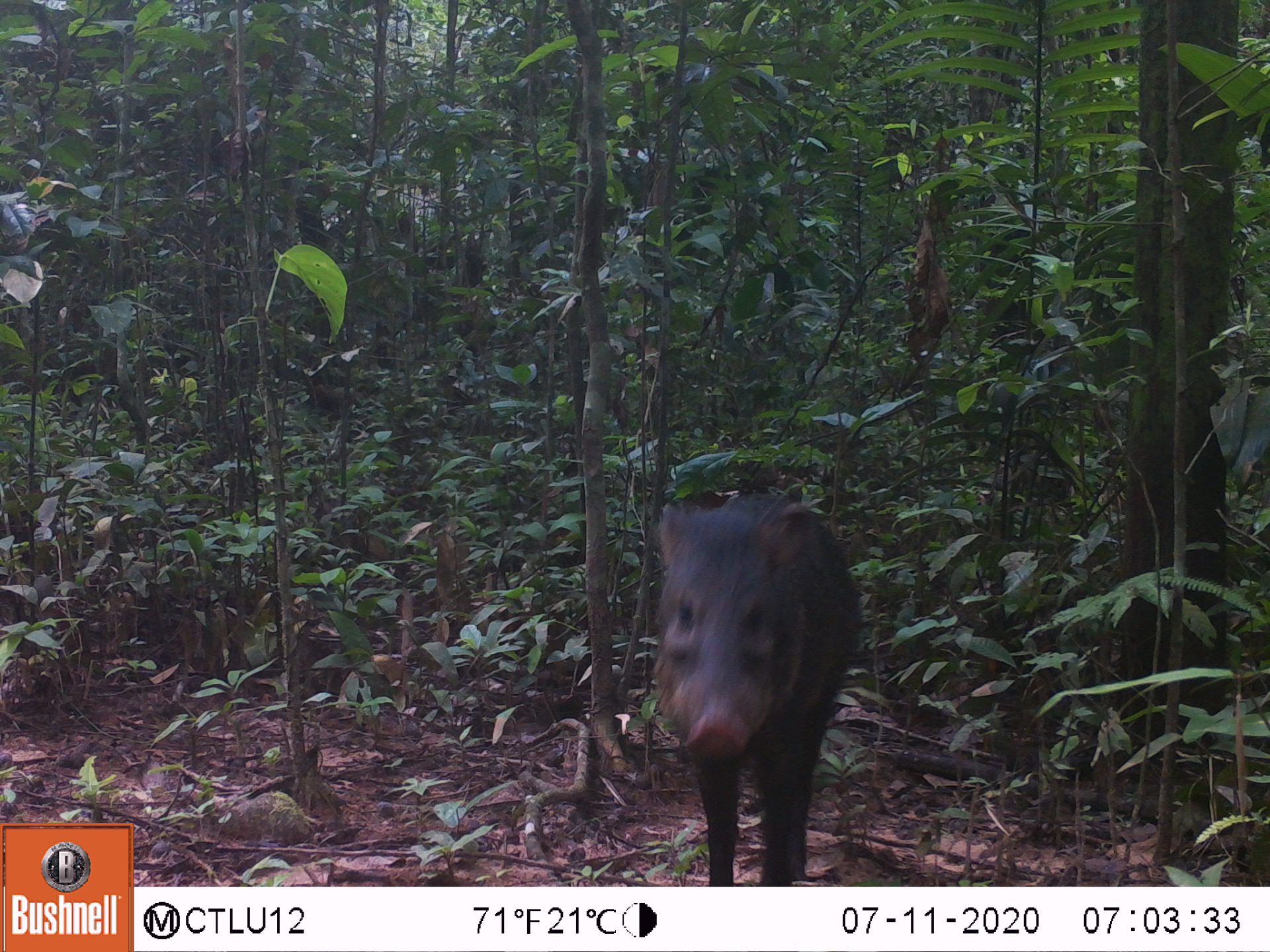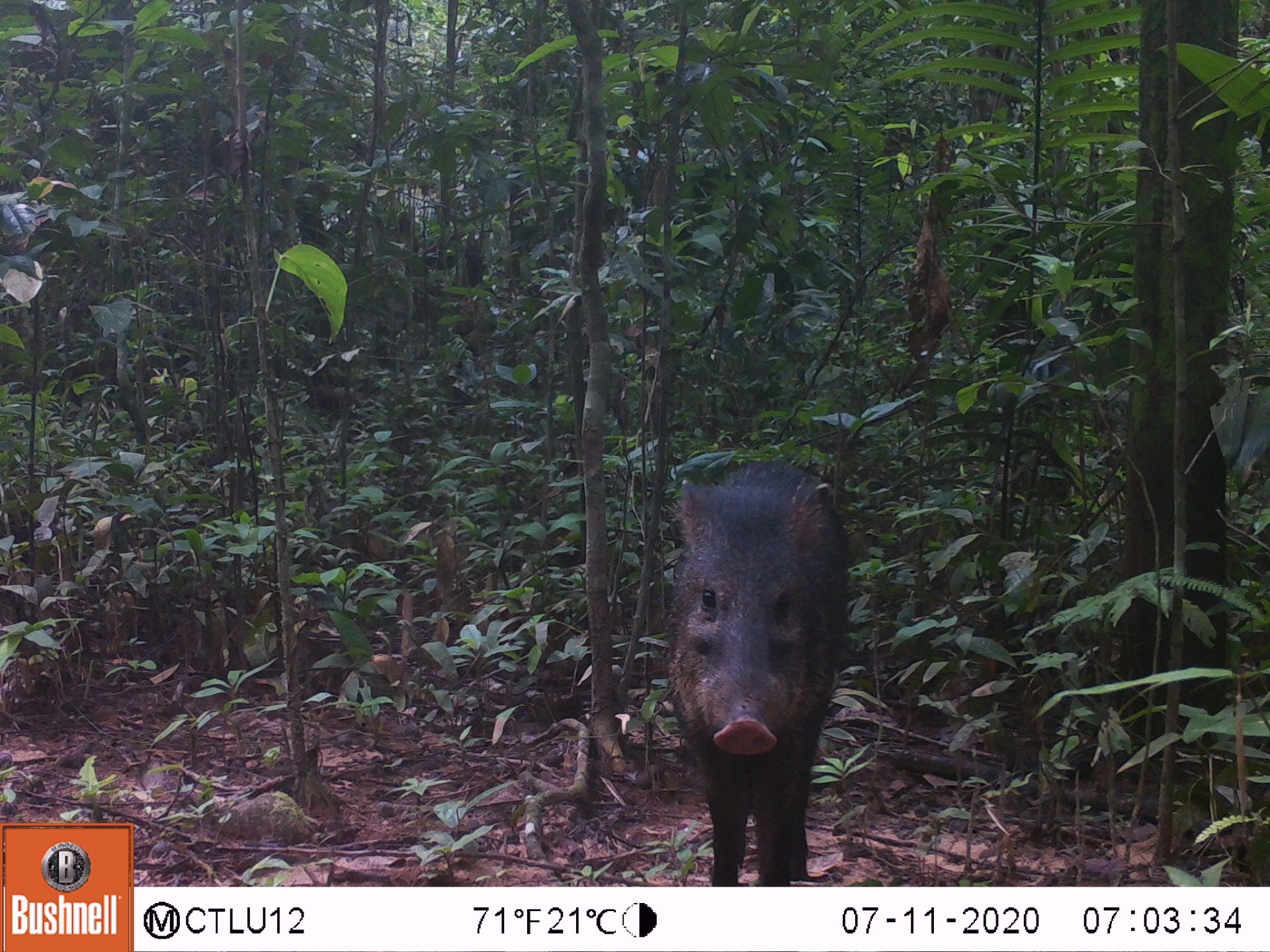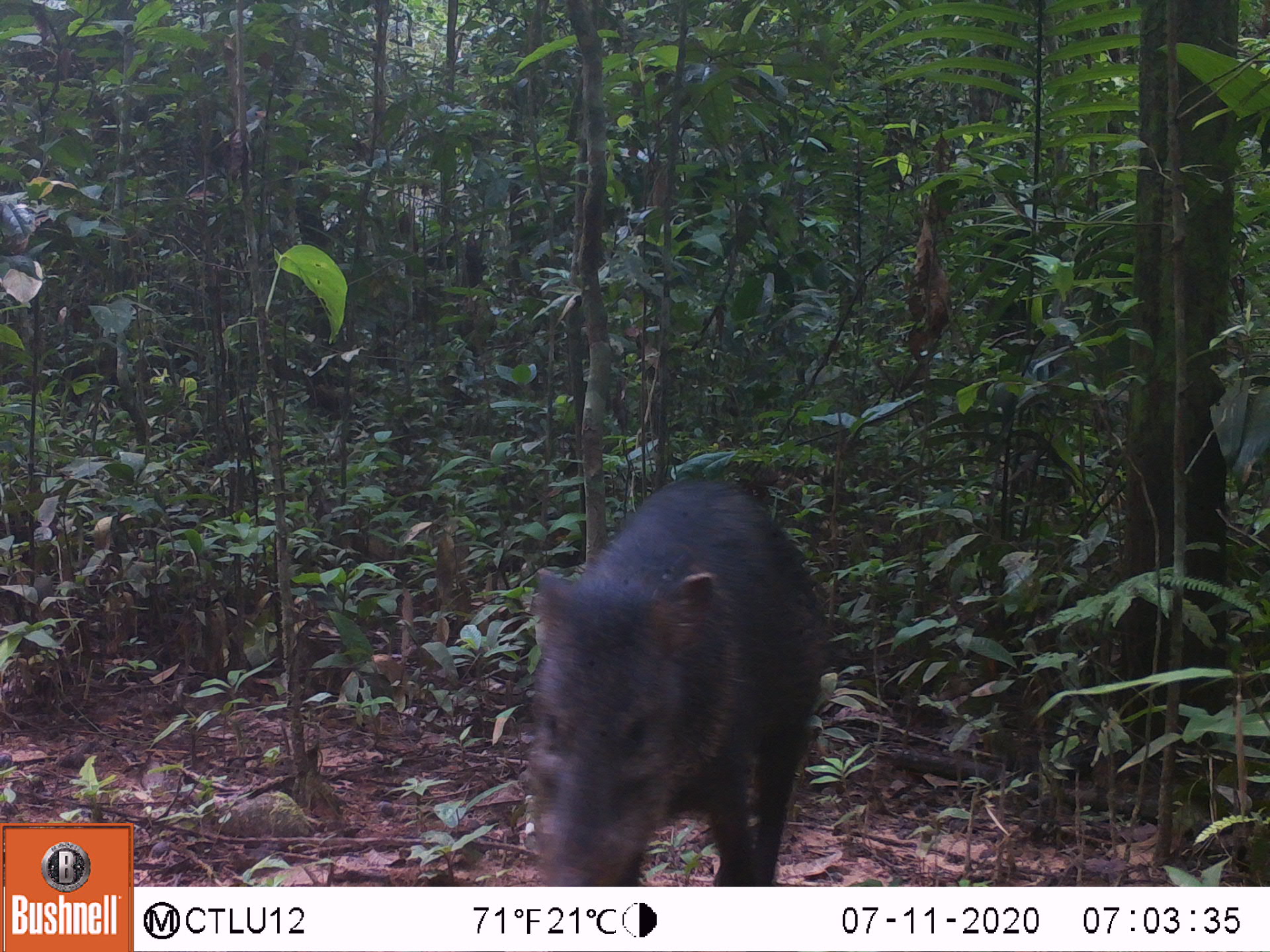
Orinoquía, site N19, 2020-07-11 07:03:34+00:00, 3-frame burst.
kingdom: Animalia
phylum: Chordata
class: Mammalia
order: Artiodactyla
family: Tayassuidae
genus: Pecari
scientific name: Pecari tajacu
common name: collared peccary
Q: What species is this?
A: Collared peccary (Pecari tajacu).